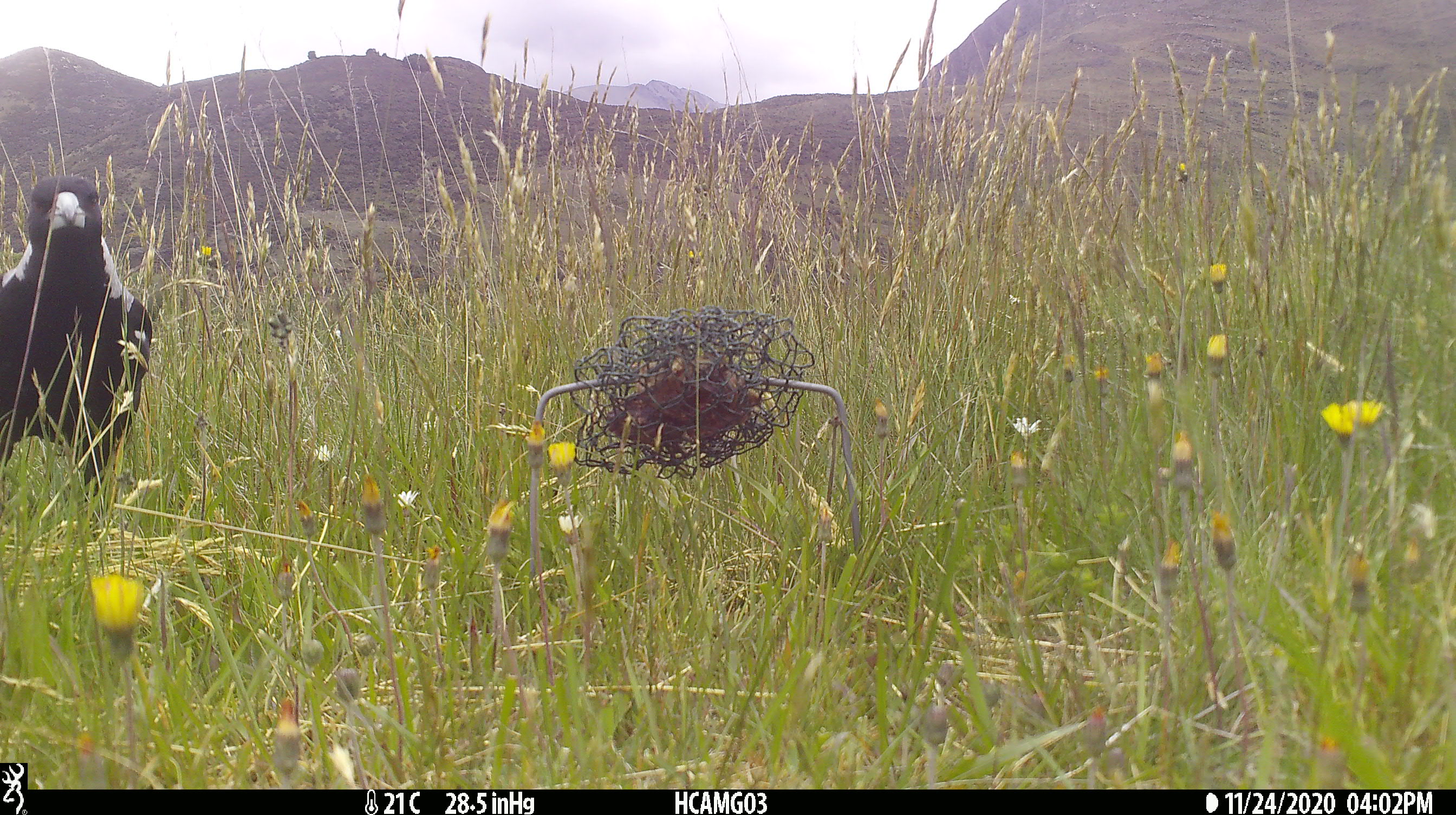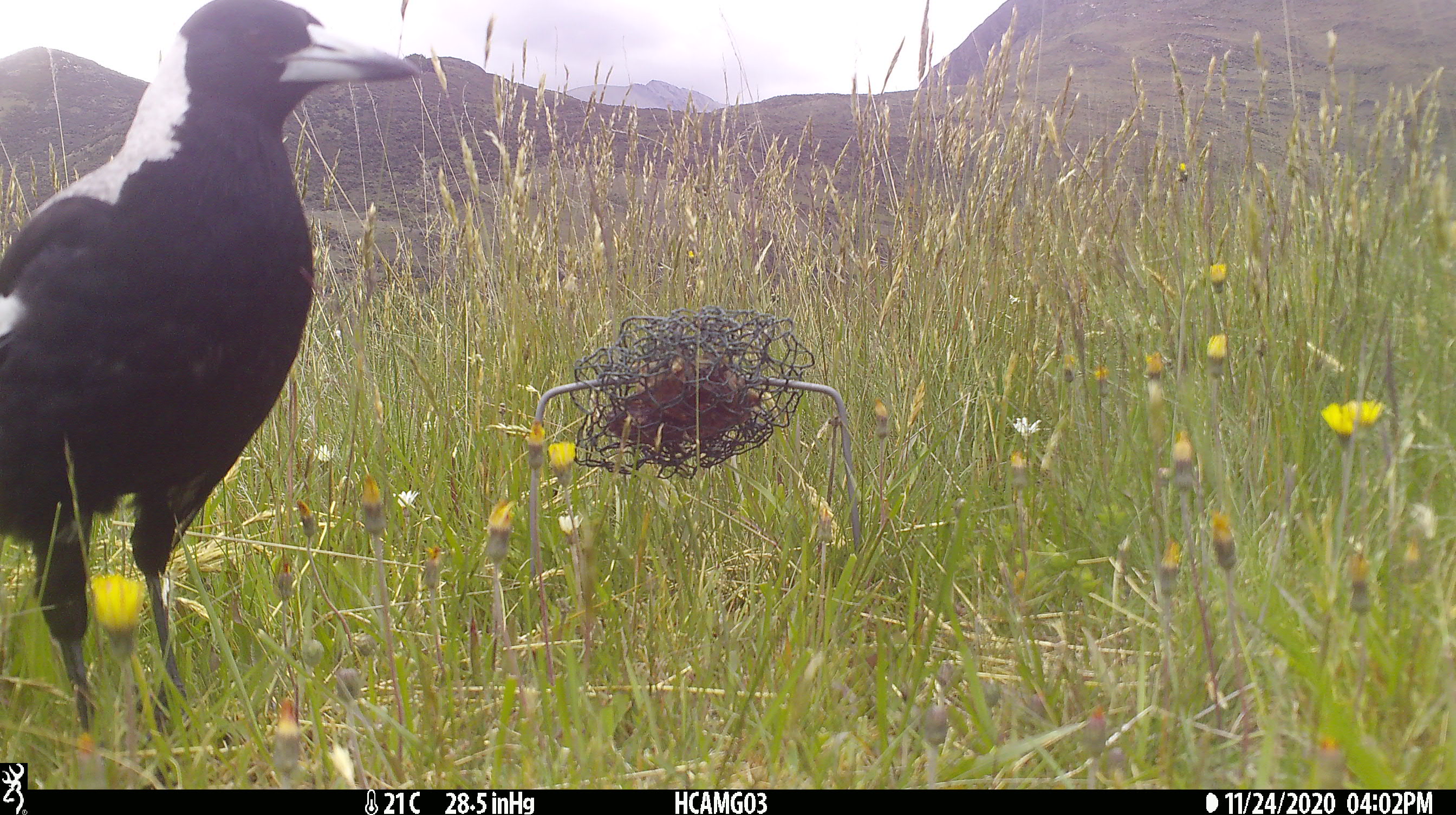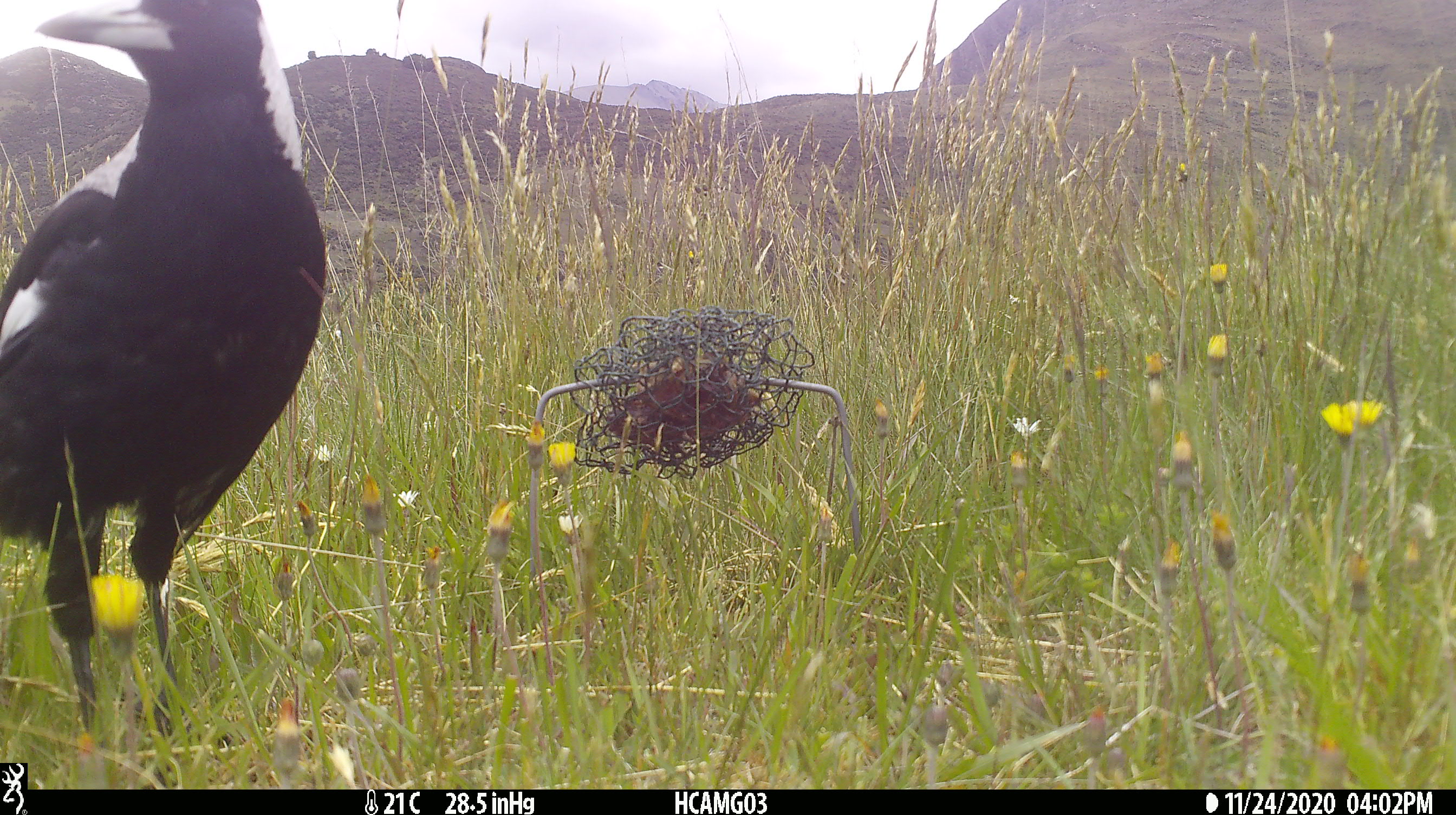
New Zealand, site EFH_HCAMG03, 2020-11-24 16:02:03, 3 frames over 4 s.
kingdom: Animalia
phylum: Chordata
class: Aves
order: Passeriformes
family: Artamidae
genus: Gymnorhina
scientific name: Gymnorhina tibicen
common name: australian magpie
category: magpie